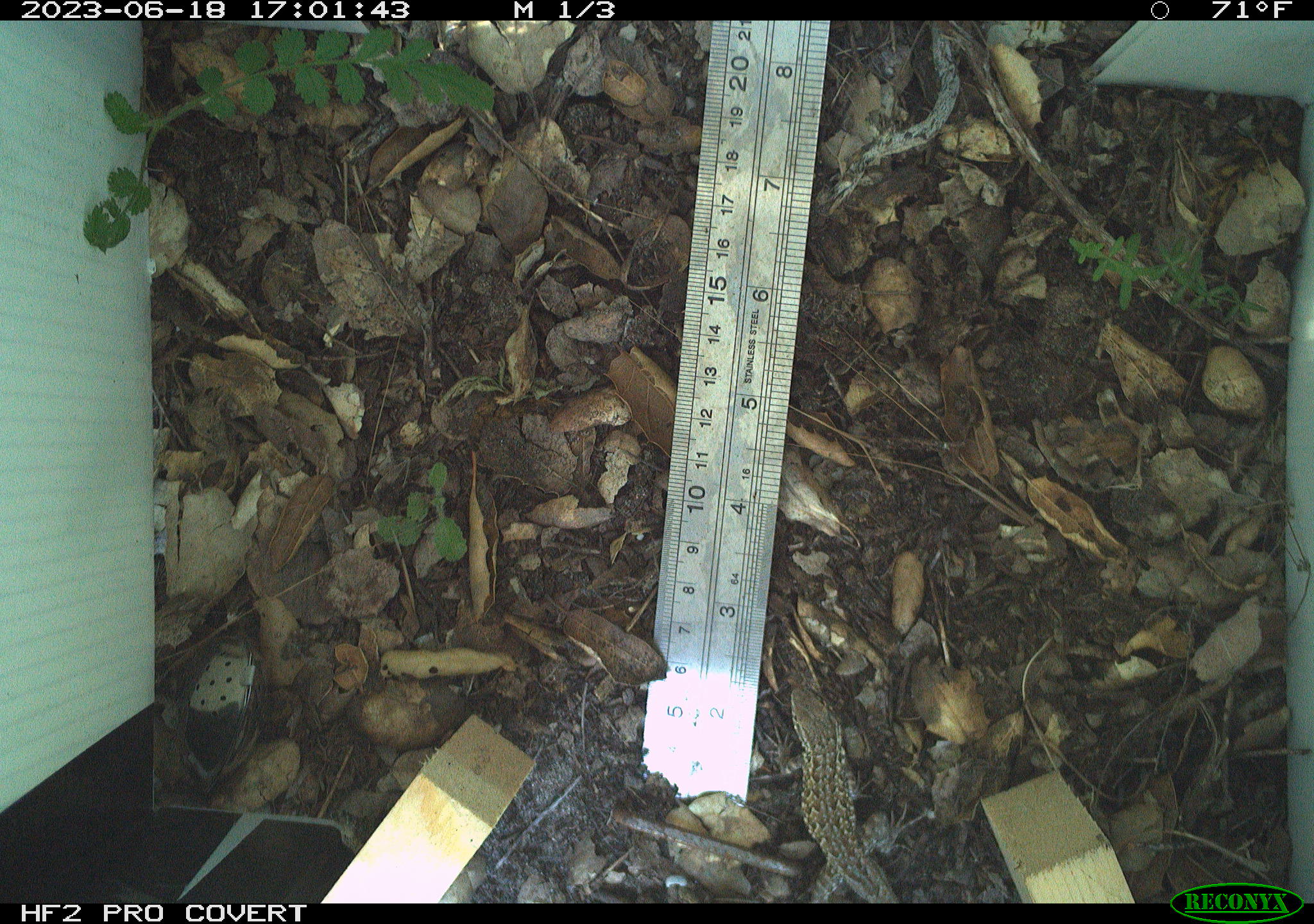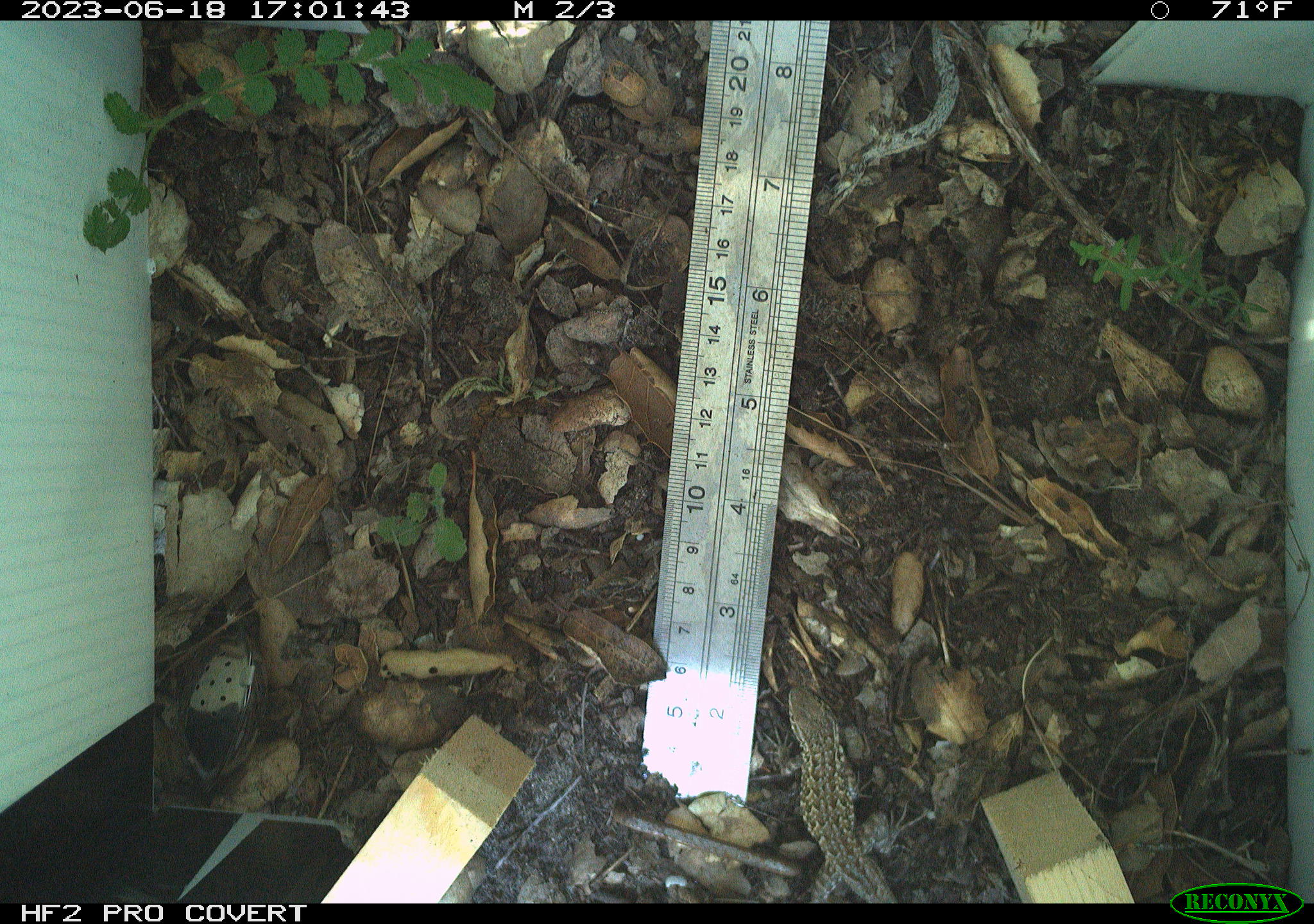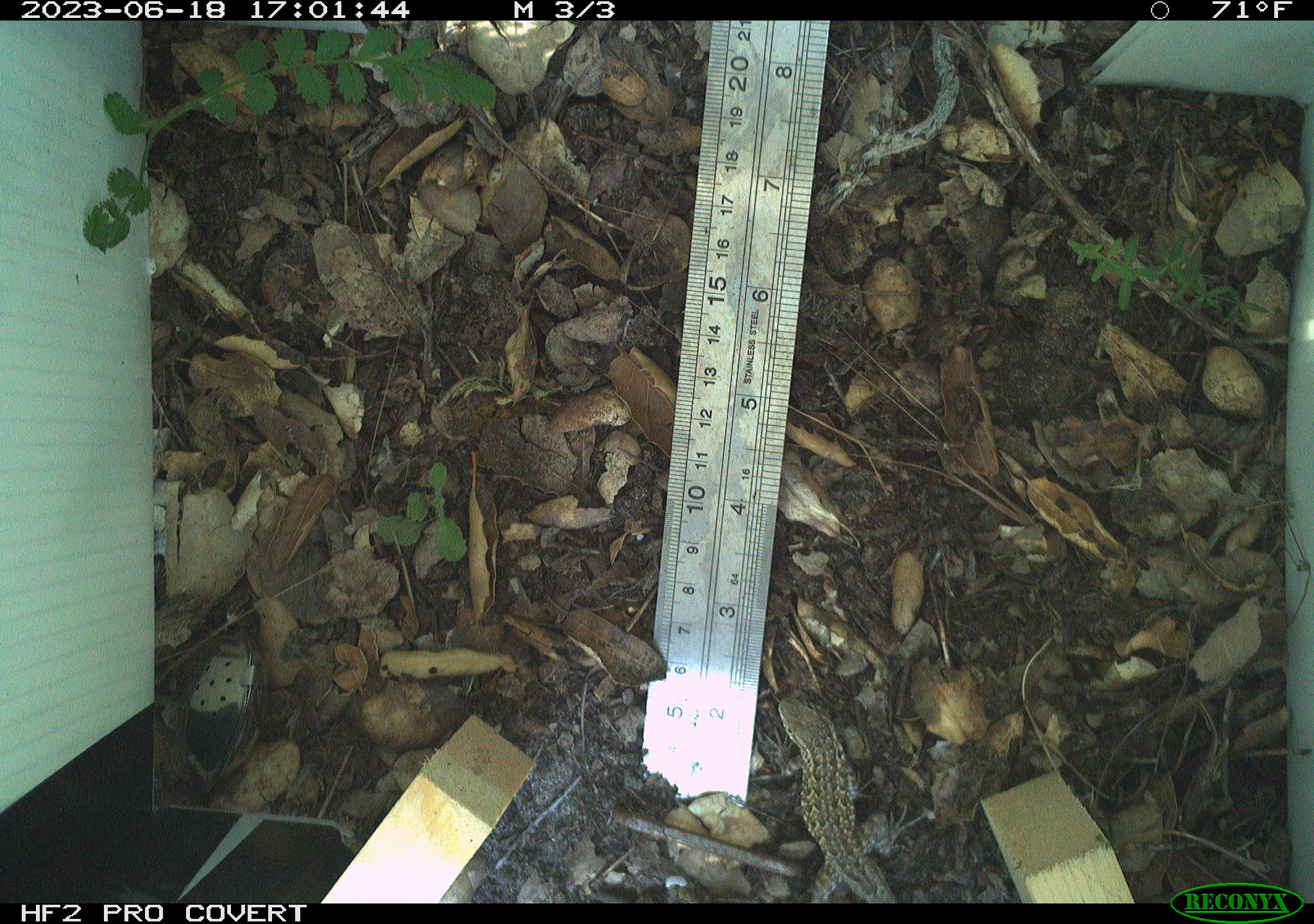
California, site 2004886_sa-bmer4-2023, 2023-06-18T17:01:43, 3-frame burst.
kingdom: Animalia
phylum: Chordata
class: Reptilia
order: Squamata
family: Phrynosomatidae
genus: Uta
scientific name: Uta stansburiana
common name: common side-blotched lizard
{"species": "common side-blotched lizard (Uta stansburiana)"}